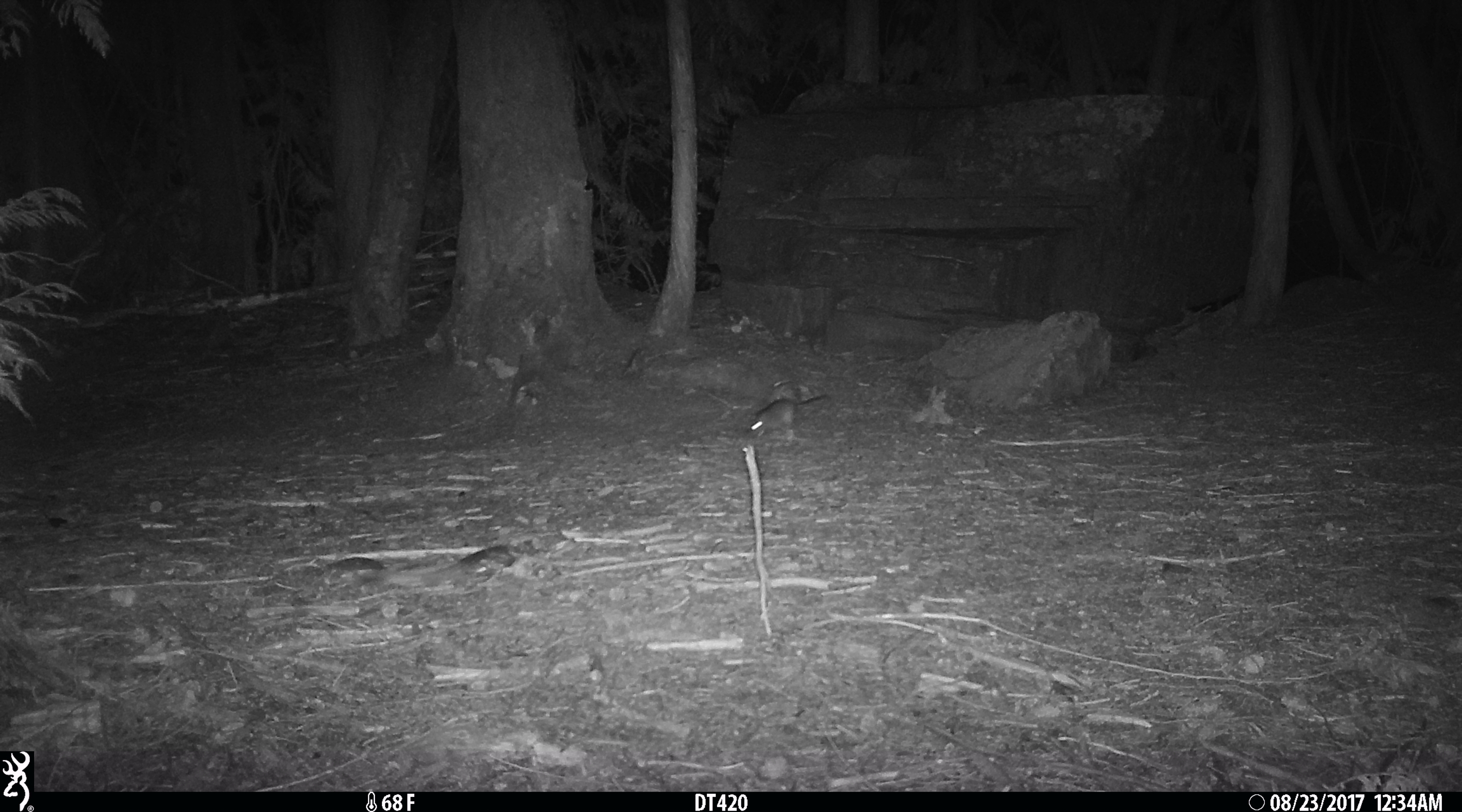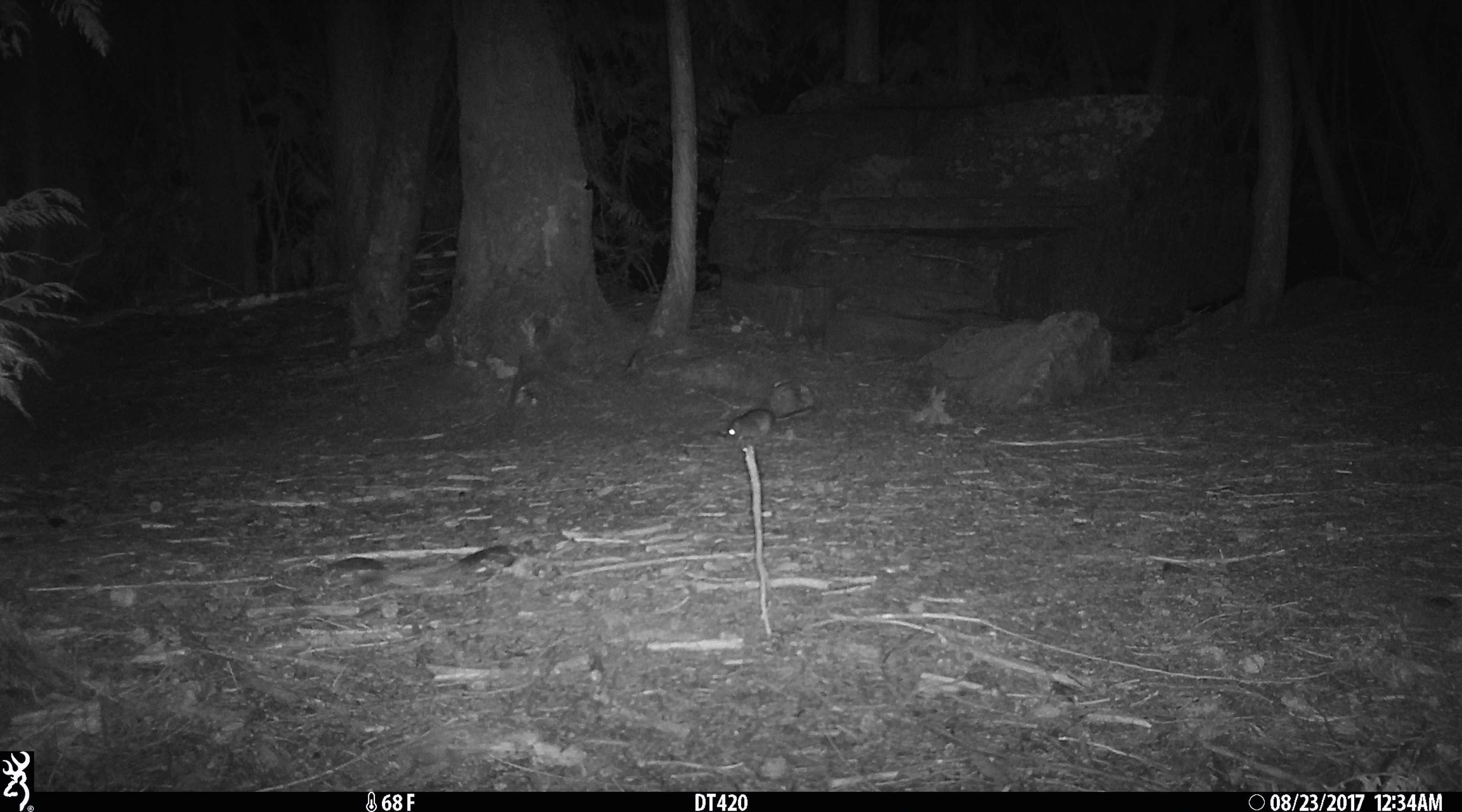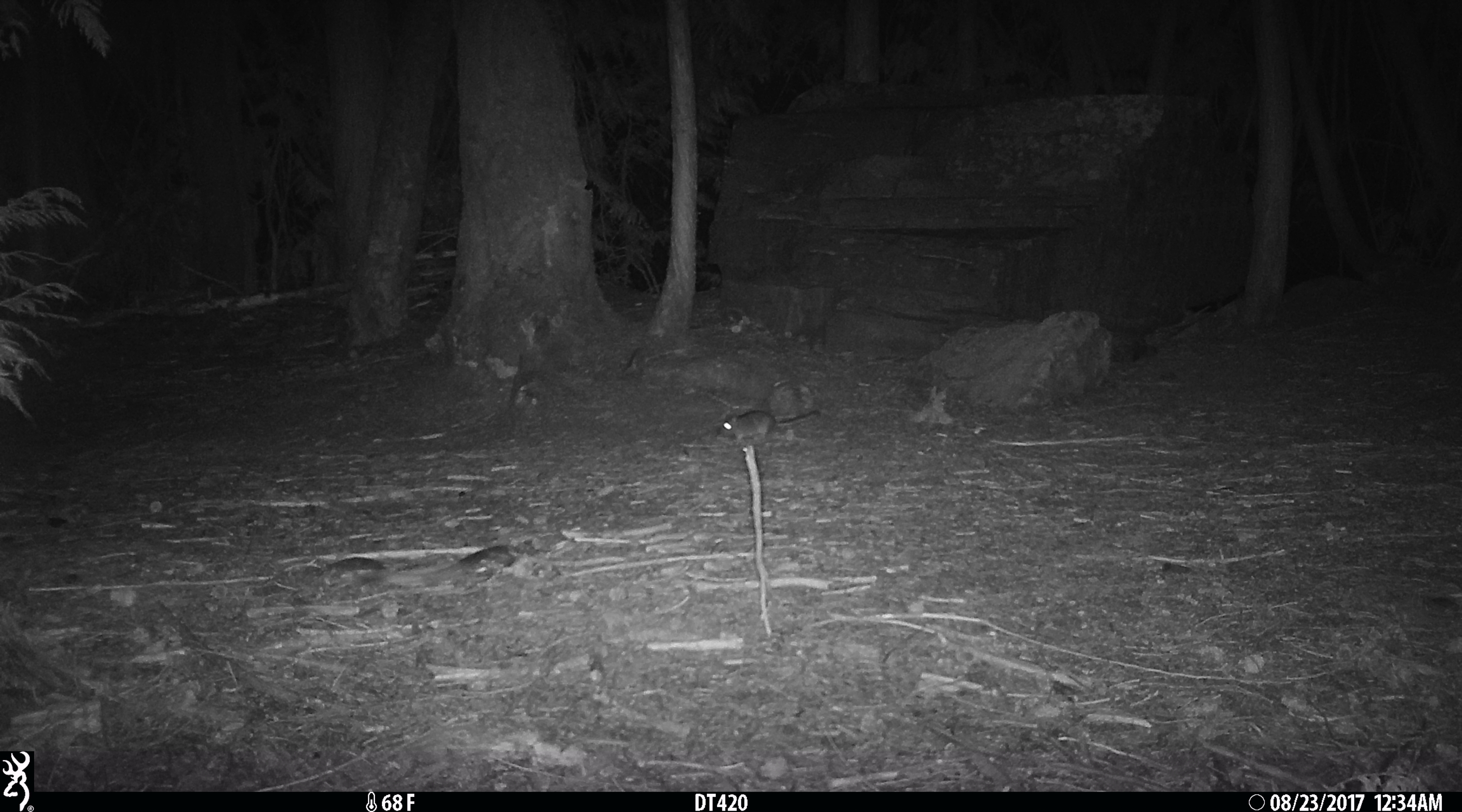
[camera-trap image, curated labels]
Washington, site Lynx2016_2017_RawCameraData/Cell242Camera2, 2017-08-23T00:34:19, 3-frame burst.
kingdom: Animalia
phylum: Chordata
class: Mammalia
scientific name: Mammalia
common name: small mammal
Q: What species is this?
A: Small mammal (Mammalia).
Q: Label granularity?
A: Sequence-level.